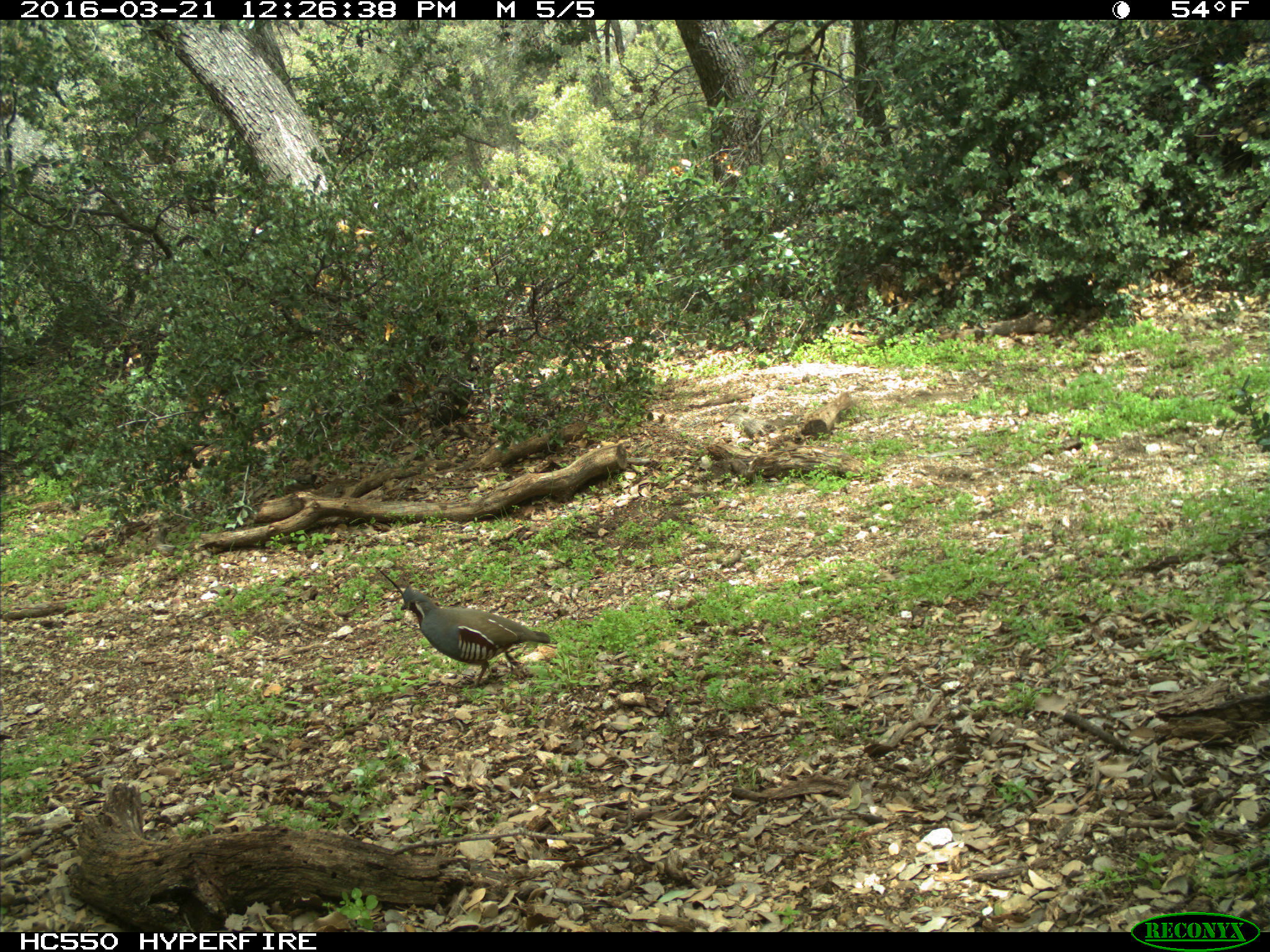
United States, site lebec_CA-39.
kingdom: Animalia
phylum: Chordata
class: Aves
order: Galliformes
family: Odontophoridae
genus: Callipepla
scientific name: Callipepla californica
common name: california quail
Callipepla californica (california quail).